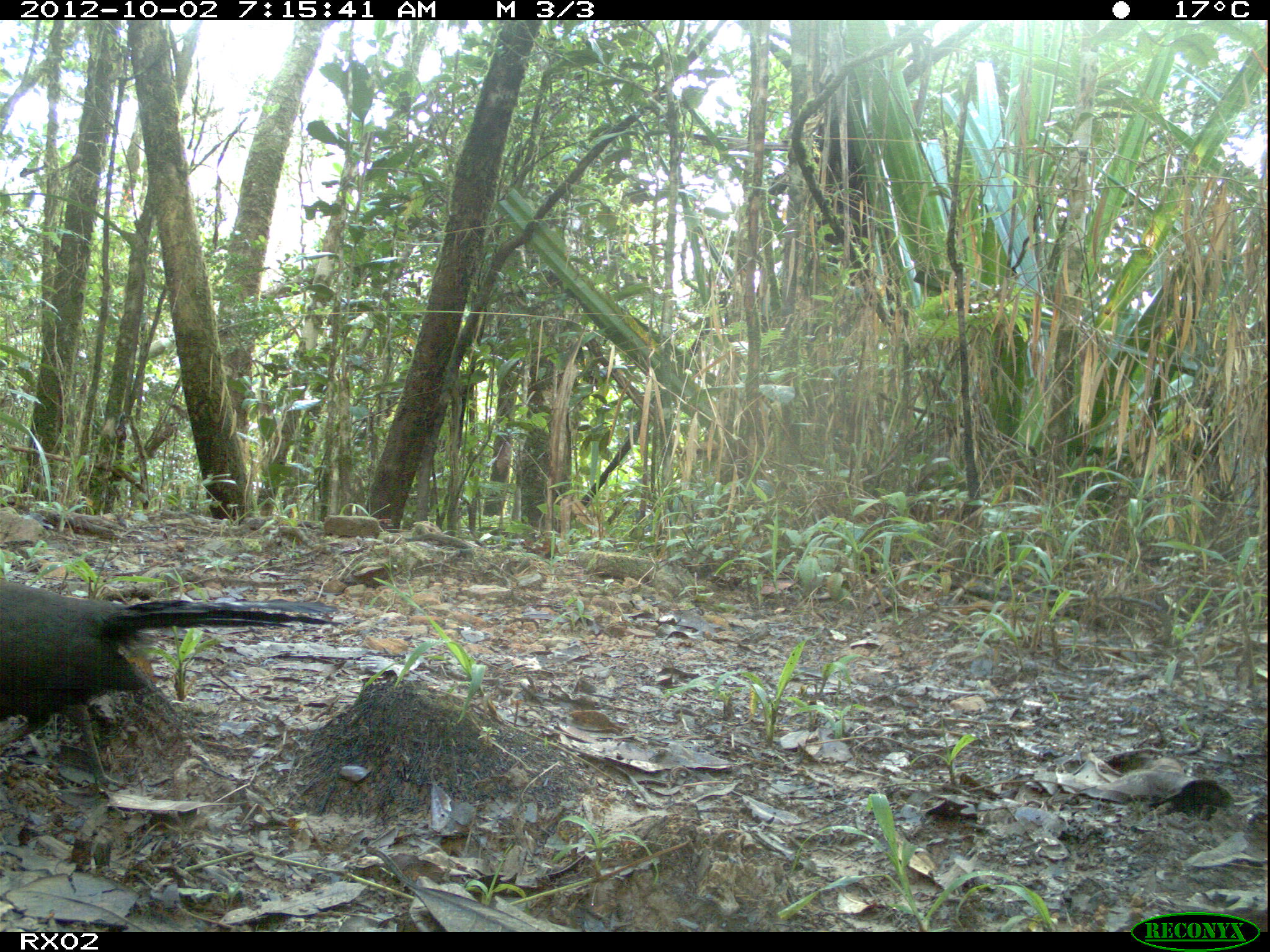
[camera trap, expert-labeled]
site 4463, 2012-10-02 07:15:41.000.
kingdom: Animalia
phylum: Chordata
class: Aves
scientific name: Aves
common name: bird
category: unknown bird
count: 1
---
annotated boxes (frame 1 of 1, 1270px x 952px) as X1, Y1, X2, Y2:
unknown bird: 0, 580, 345, 785